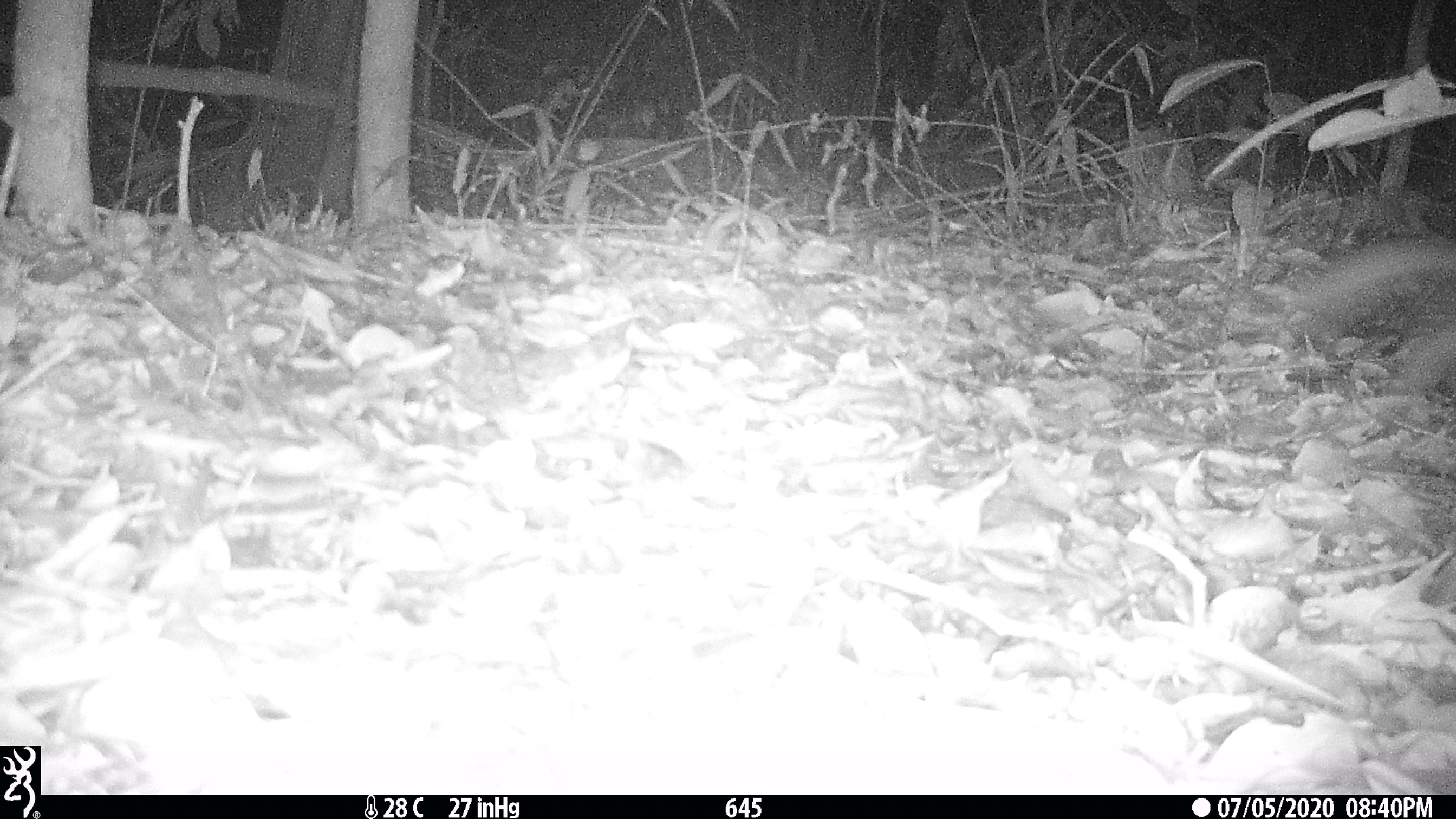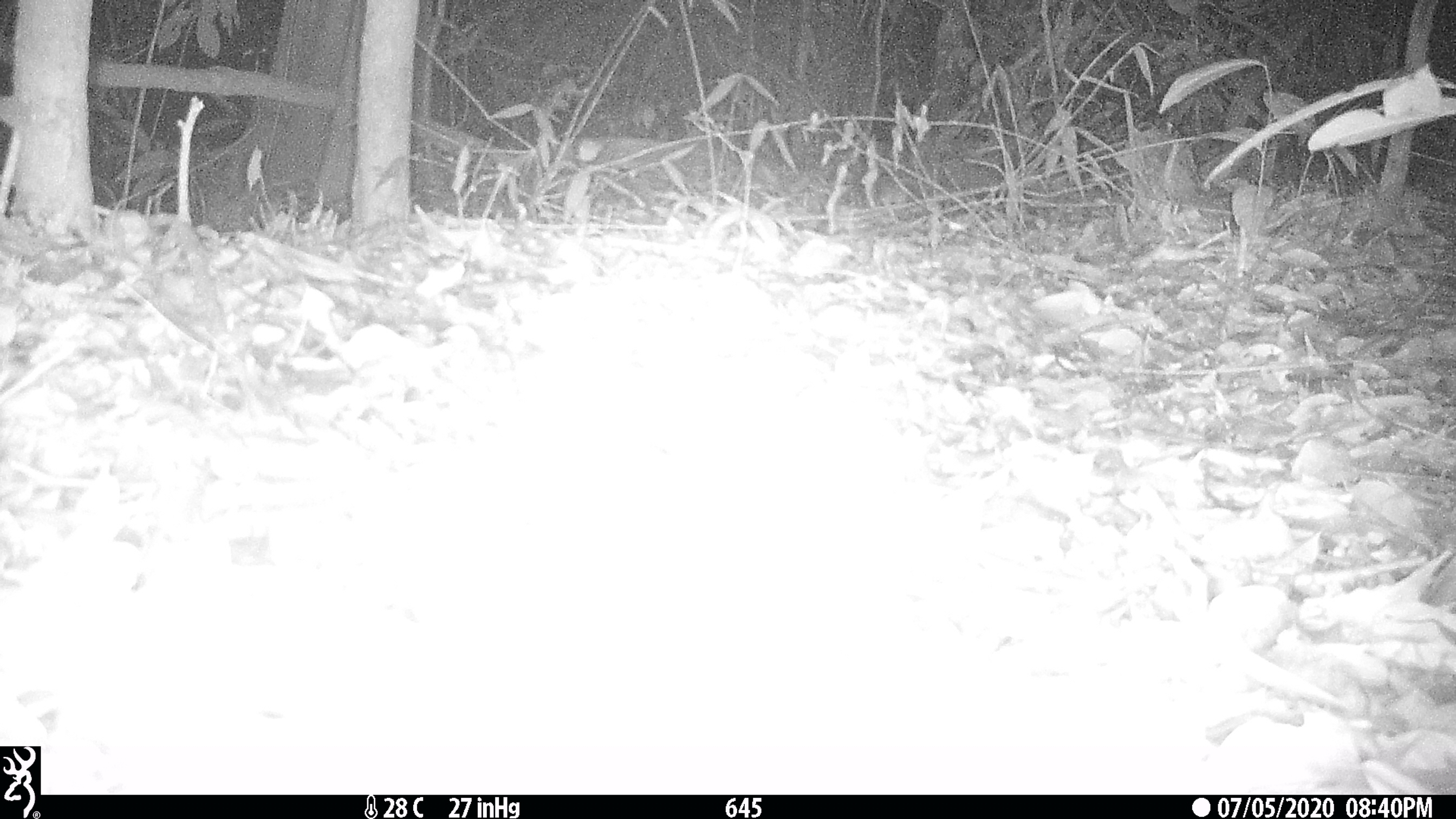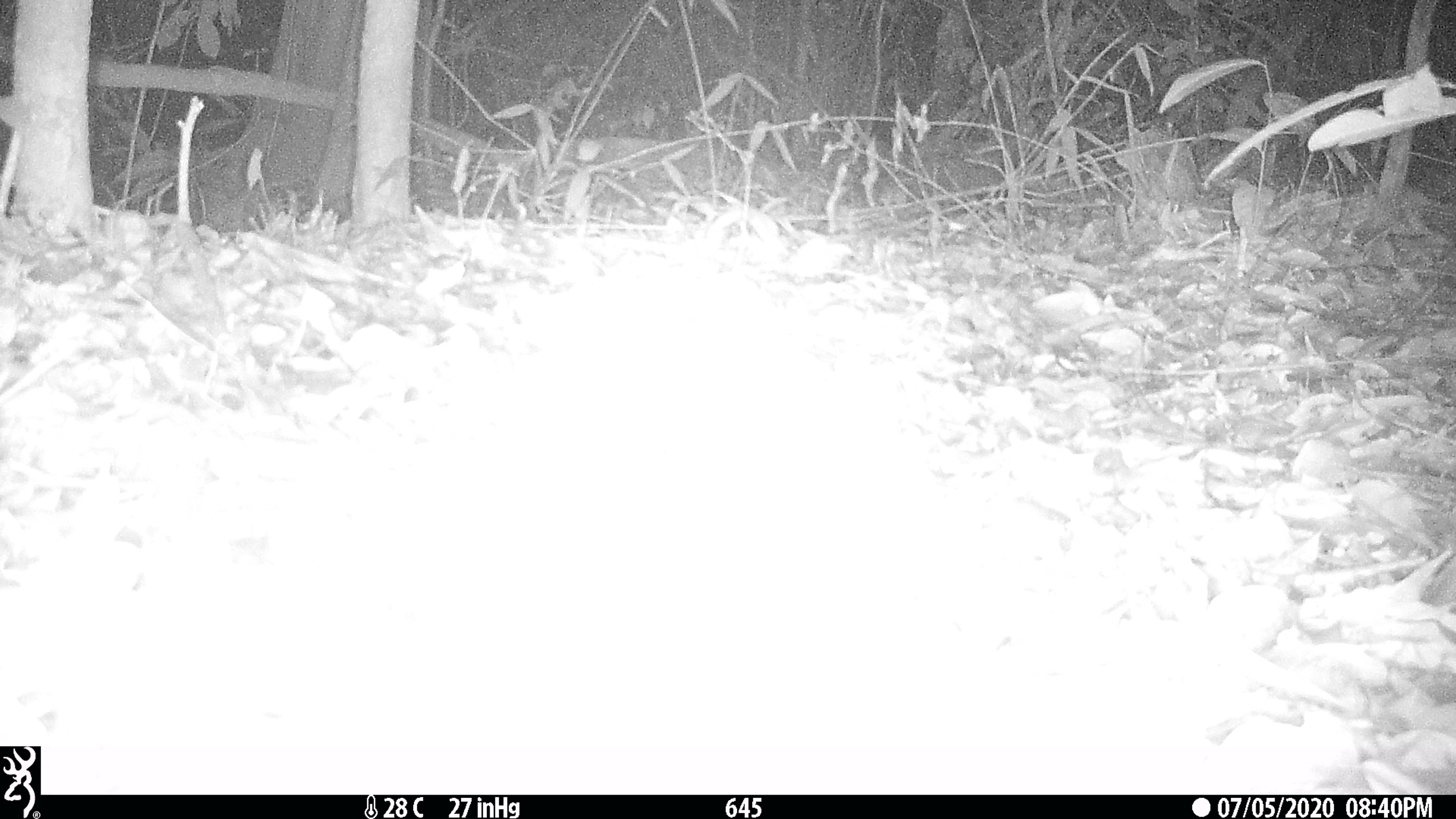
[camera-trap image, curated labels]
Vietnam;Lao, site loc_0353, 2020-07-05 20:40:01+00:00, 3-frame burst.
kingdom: Animalia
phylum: Chordata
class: Mammalia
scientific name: Mammalia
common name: mammal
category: unidentified small mammal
Unidentified small mammal (mammal) (Mammalia). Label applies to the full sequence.